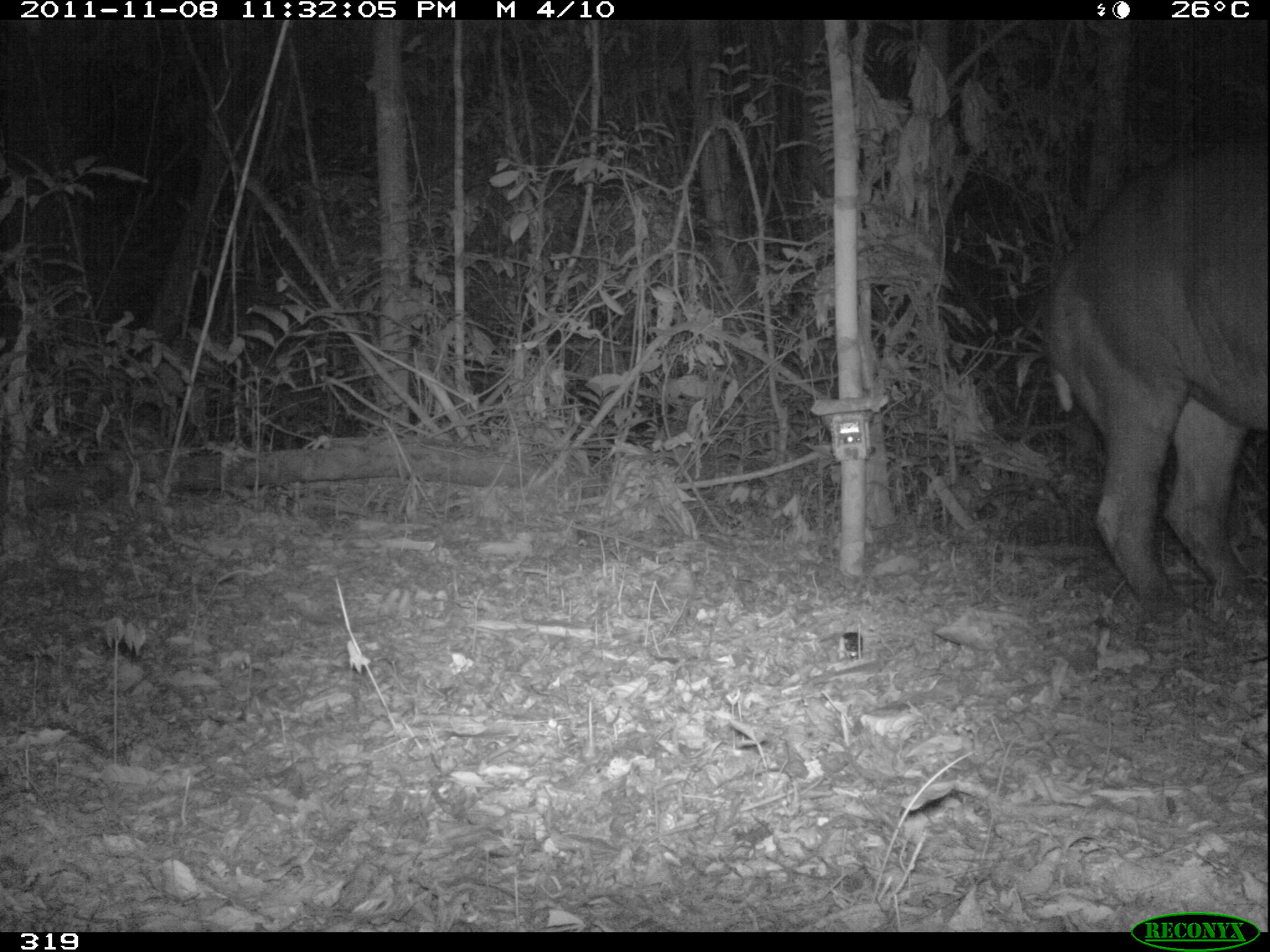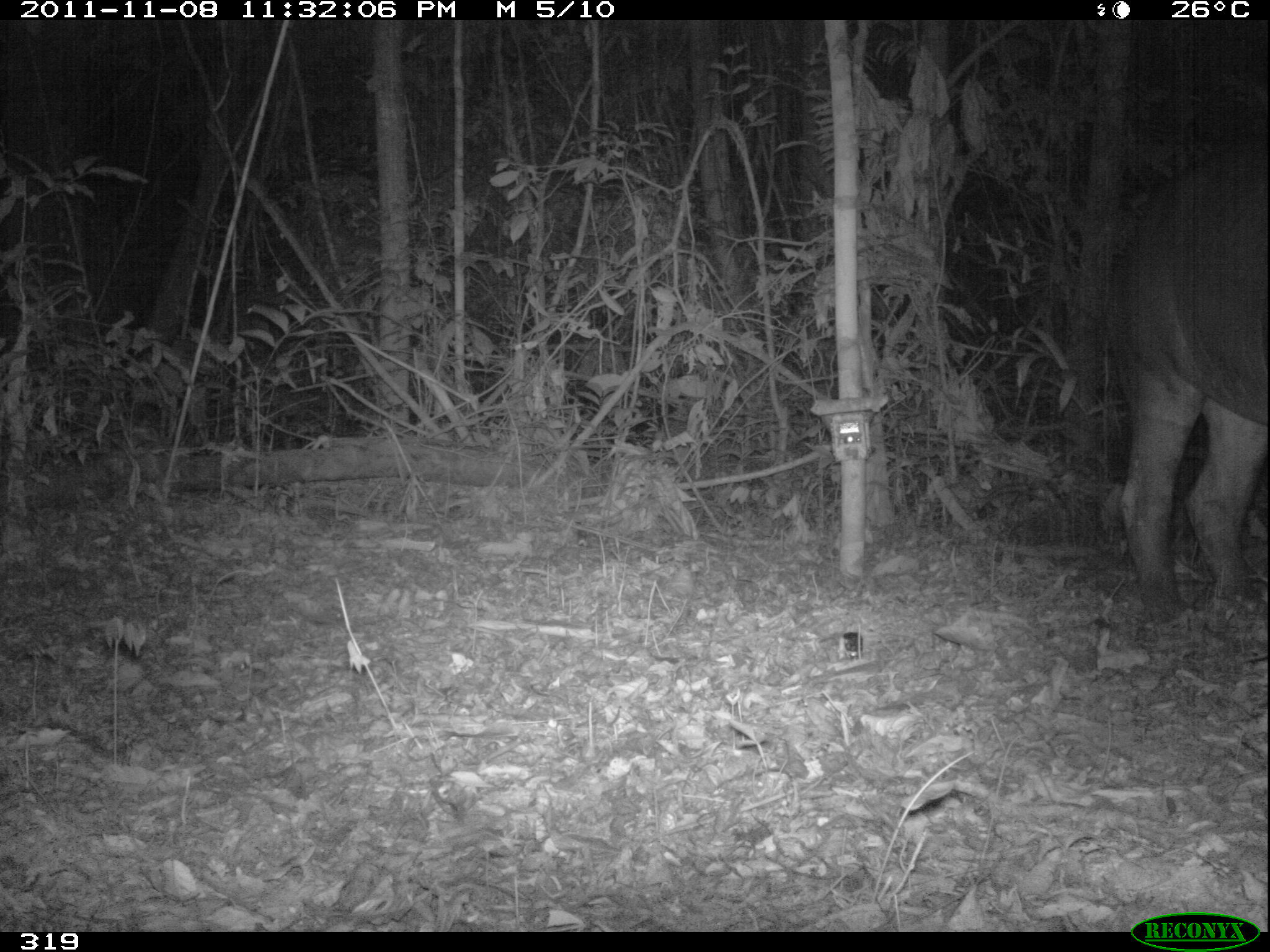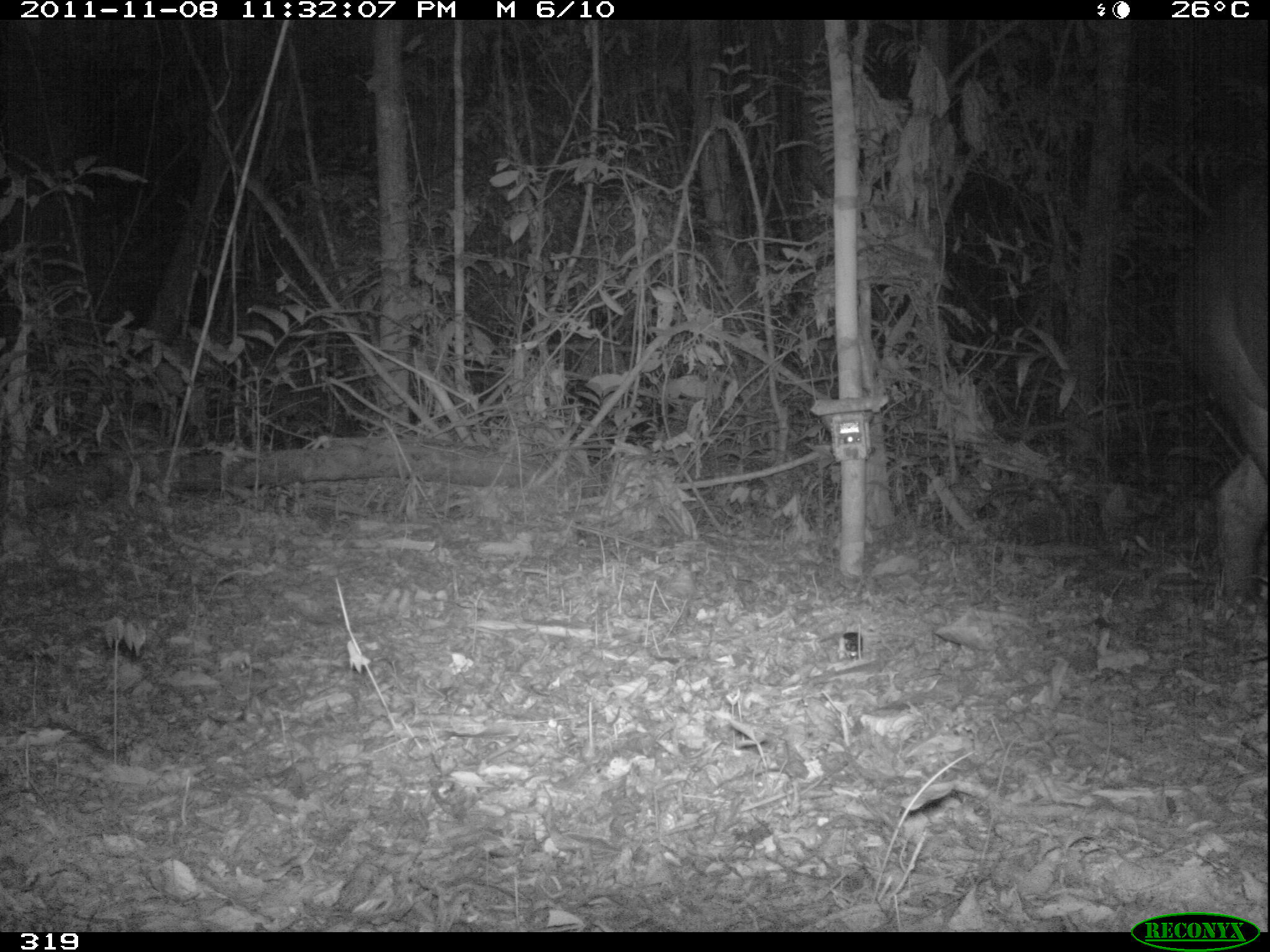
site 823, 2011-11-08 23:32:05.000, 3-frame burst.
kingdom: Animalia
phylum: Chordata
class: Mammalia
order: Perissodactyla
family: Tapiridae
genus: Tapirus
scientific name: Tapirus terrestris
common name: south american tapir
Tapirus terrestris (south american tapir).